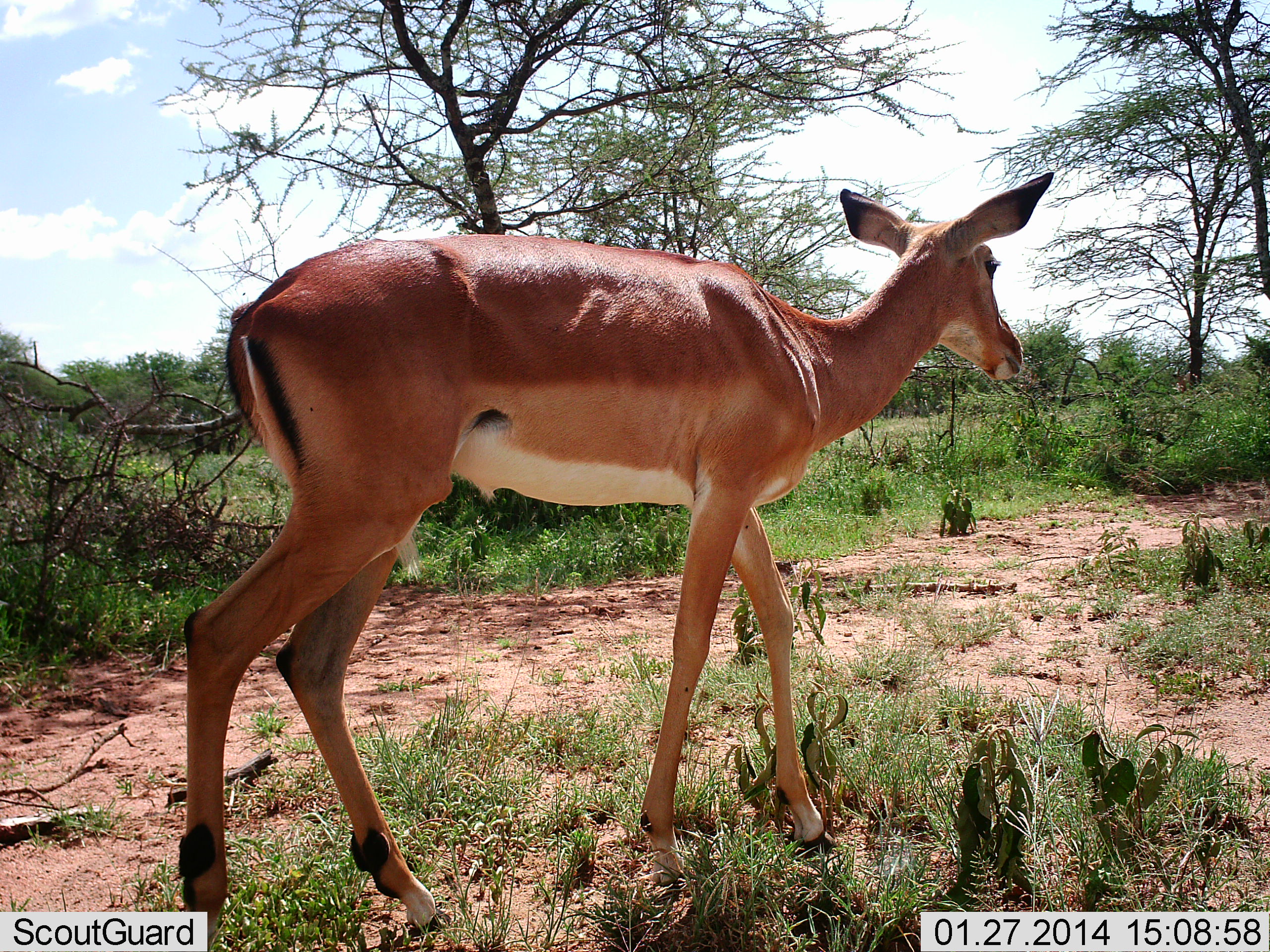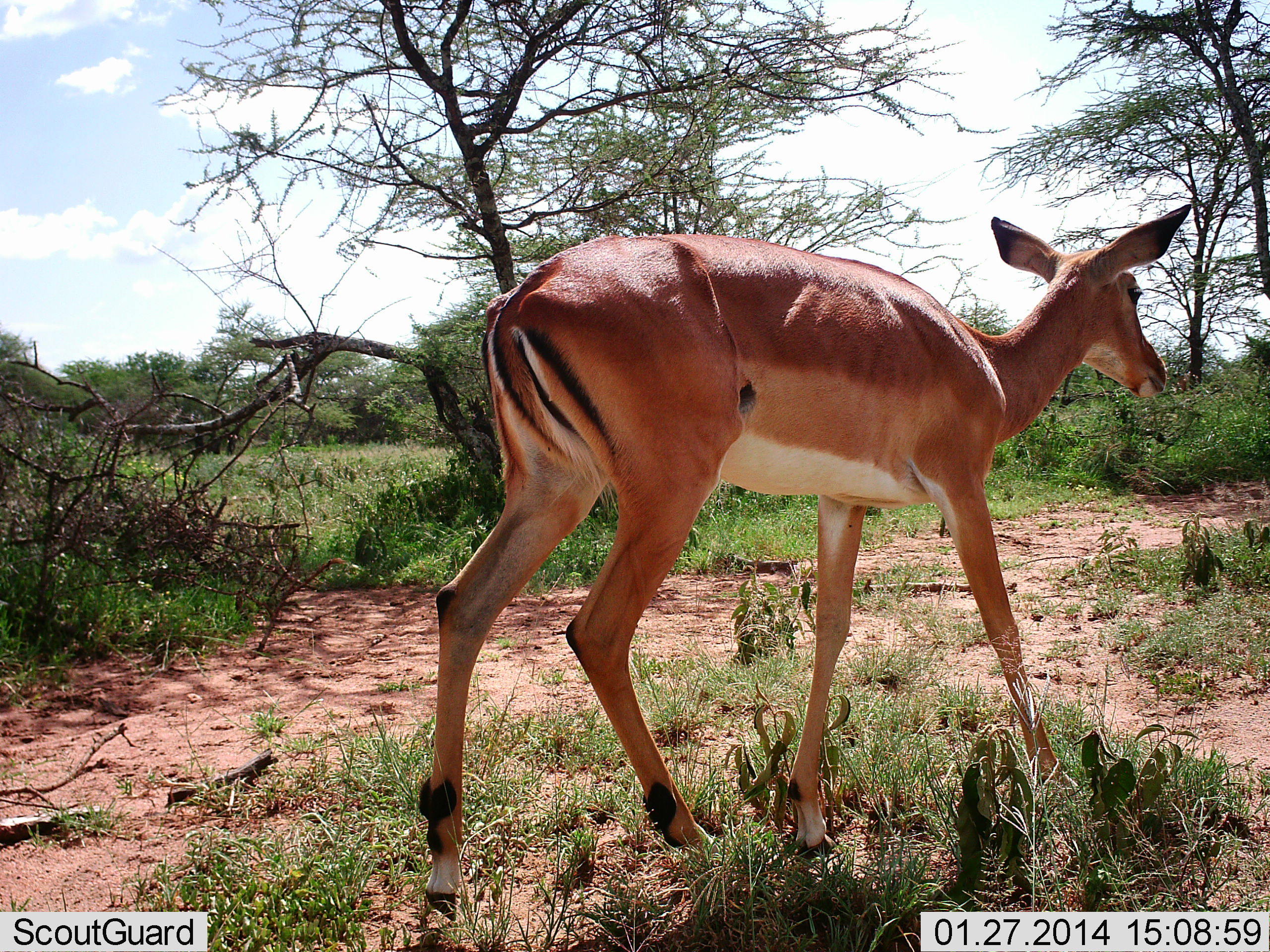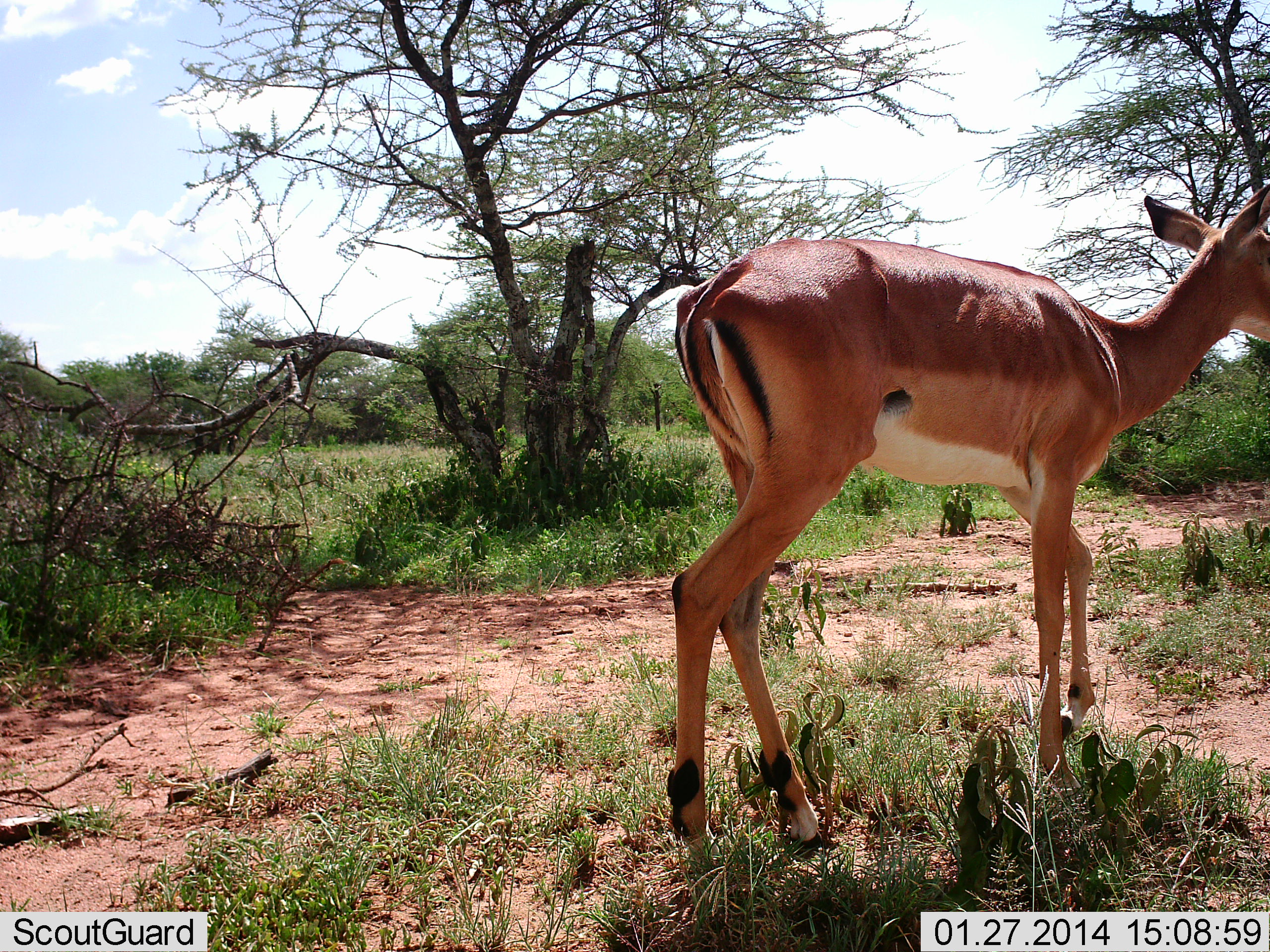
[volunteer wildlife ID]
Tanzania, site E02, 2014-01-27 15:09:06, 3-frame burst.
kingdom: Animalia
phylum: Chordata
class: Mammalia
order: Artiodactyla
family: Bovidae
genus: Aepyceros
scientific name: Aepyceros melampus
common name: impala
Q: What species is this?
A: Impala (Aepyceros melampus).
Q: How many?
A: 1.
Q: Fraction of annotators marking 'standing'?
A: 0%.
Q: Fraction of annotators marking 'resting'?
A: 0%.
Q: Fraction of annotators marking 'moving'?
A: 100%.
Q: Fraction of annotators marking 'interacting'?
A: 0%.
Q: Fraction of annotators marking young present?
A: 10%.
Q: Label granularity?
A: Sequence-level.